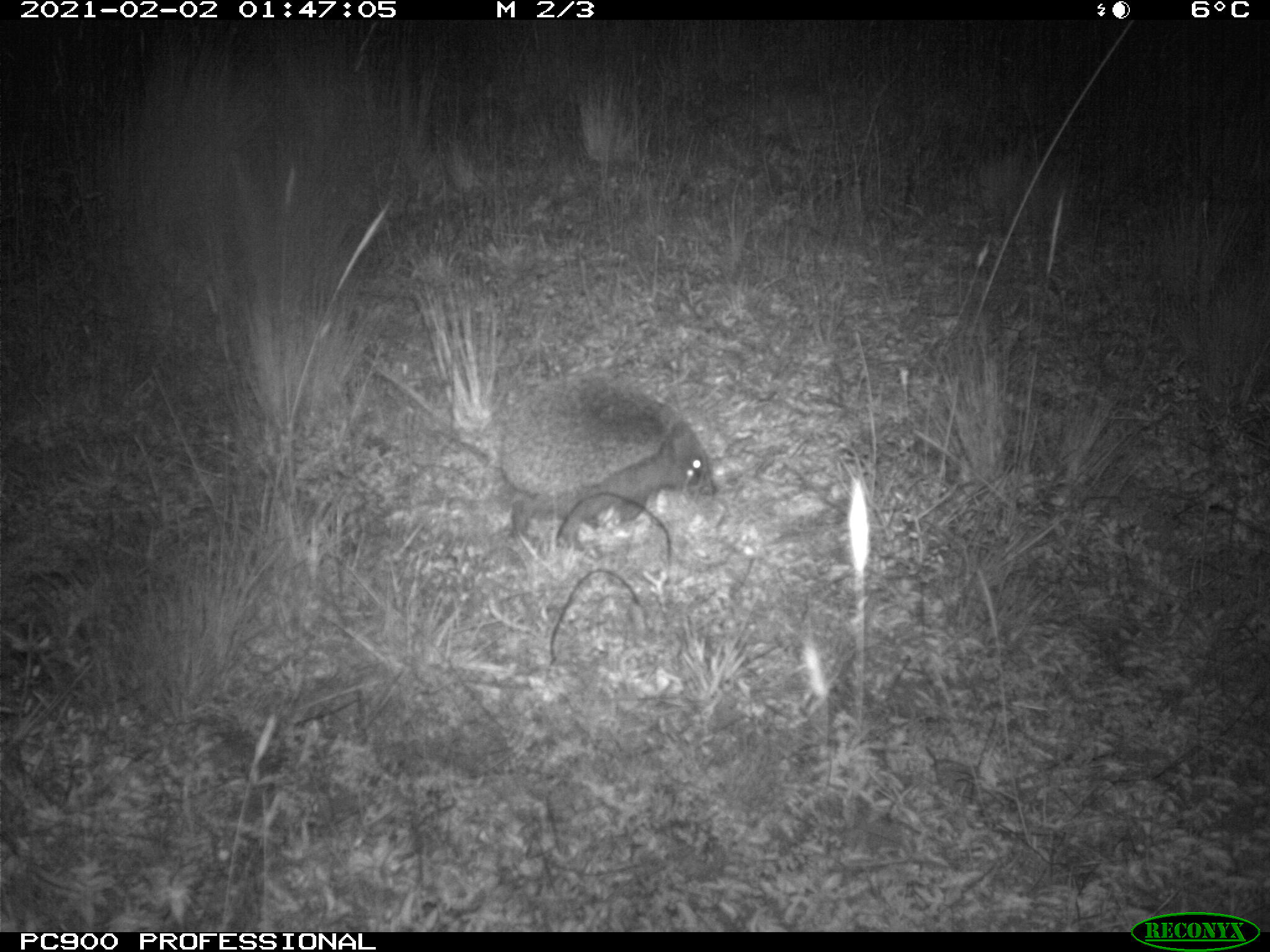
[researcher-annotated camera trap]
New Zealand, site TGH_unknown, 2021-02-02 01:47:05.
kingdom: Animalia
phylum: Chordata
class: Mammalia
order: Eulipotyphla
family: Erinaceidae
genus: Erinaceus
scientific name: Erinaceus europaeus europaeus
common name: european hedgehog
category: hedgehog